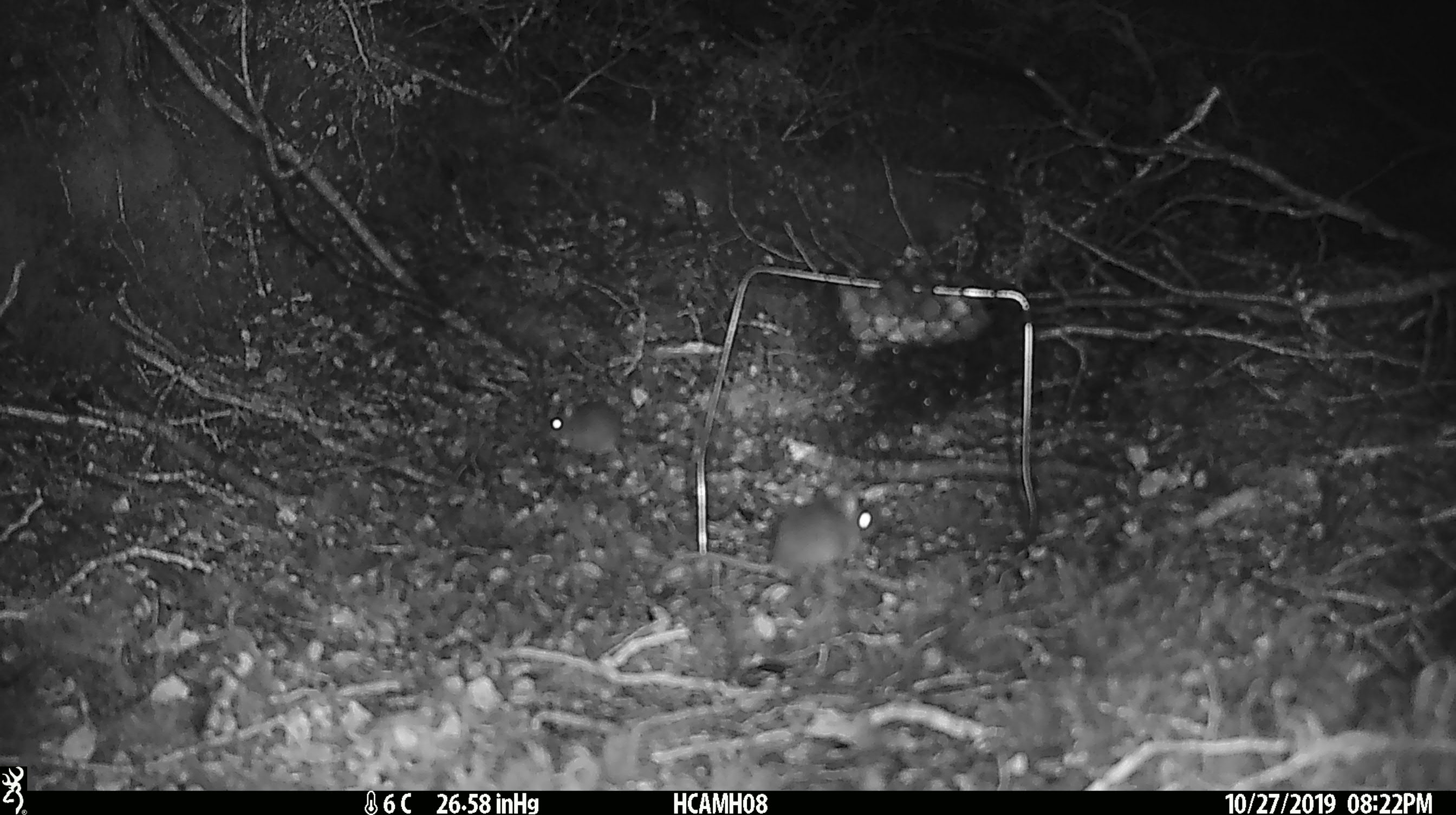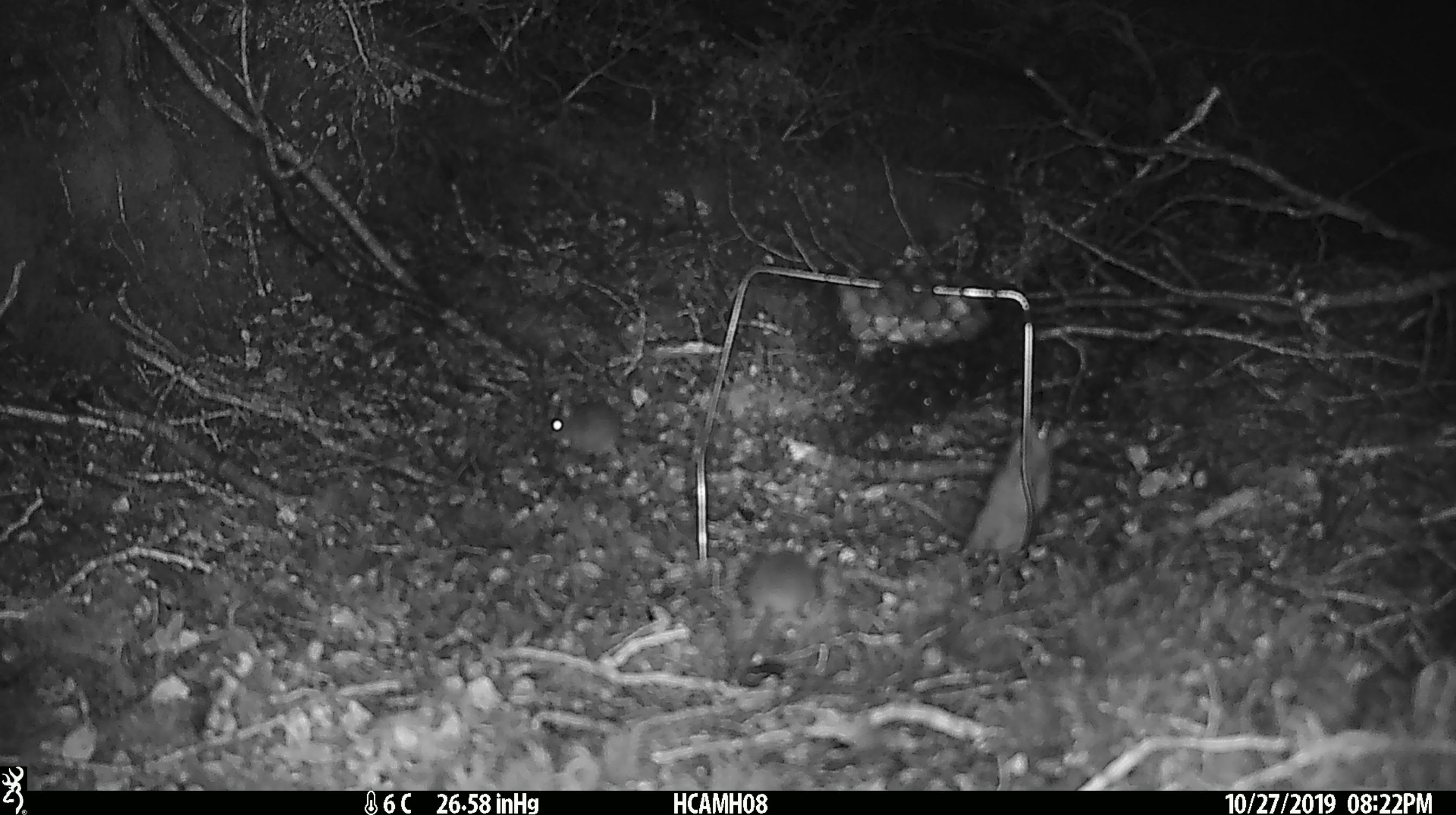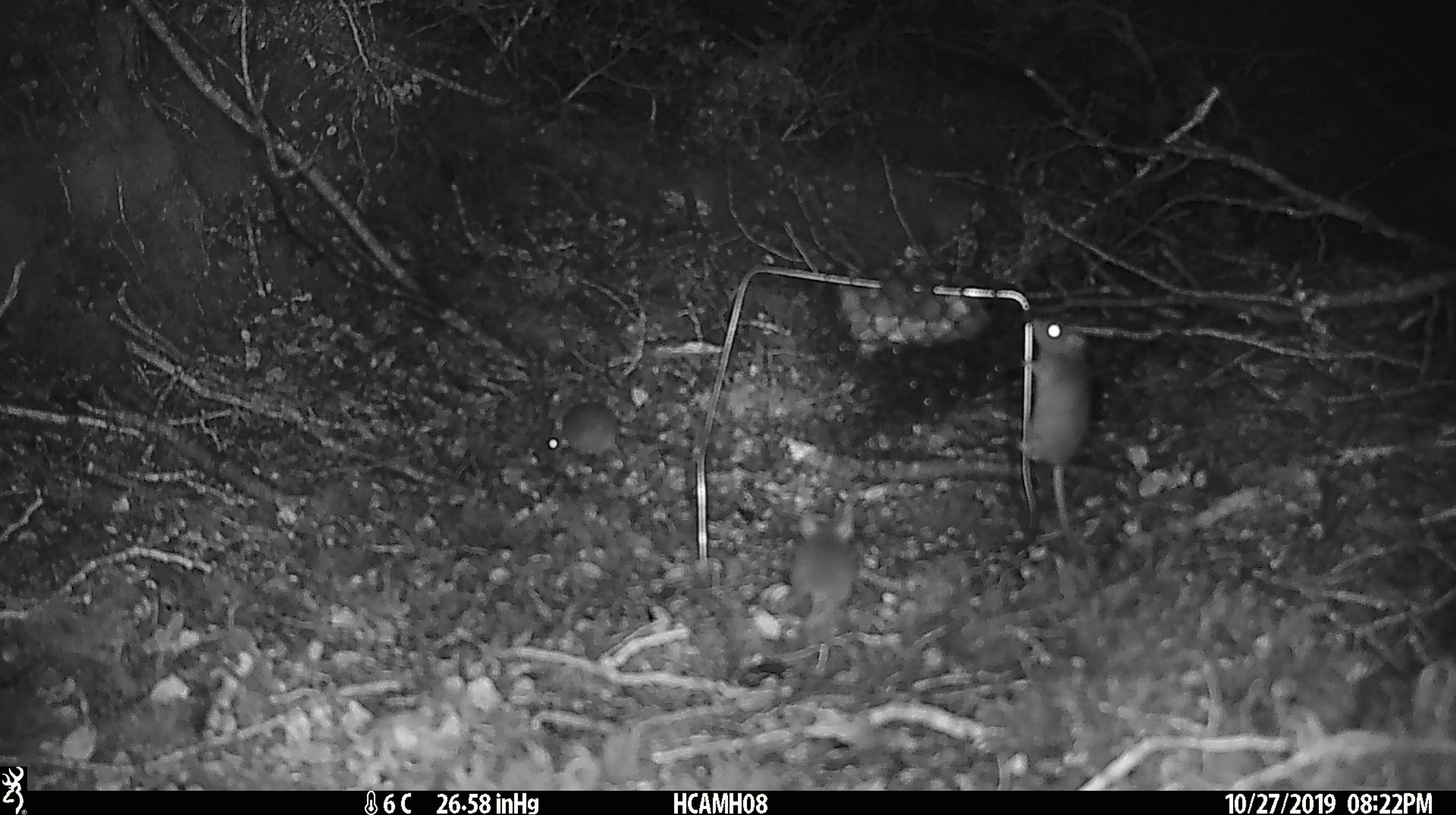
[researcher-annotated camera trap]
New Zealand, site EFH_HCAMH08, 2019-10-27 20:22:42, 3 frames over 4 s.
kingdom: Animalia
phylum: Chordata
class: Mammalia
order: Rodentia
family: Muridae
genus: Mus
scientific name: Mus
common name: mouse